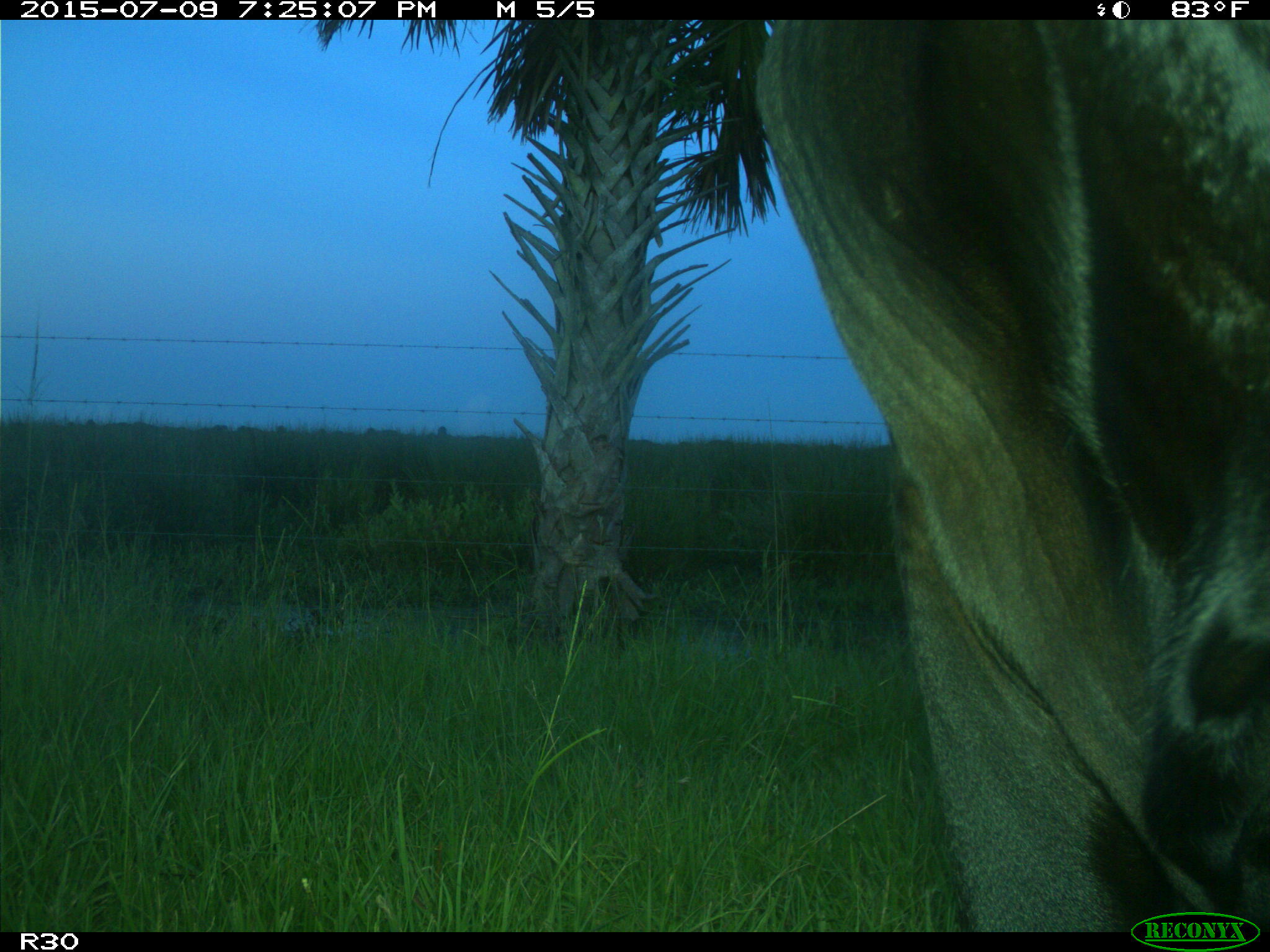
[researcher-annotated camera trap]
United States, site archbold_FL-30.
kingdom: Animalia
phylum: Chordata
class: Mammalia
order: Artiodactyla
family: Bovidae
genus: Bos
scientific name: Bos taurus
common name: domestic cow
Bos taurus (domestic cow).